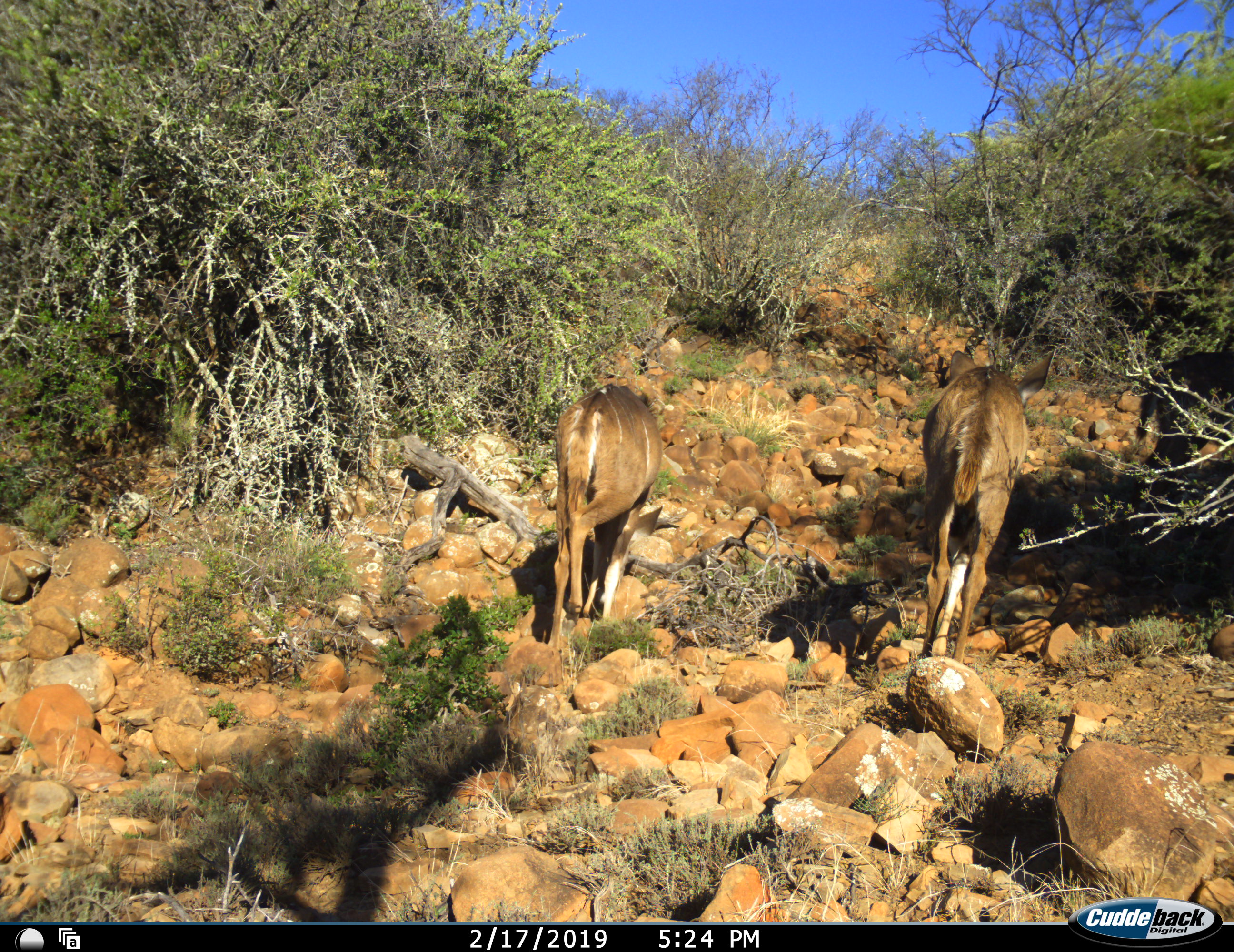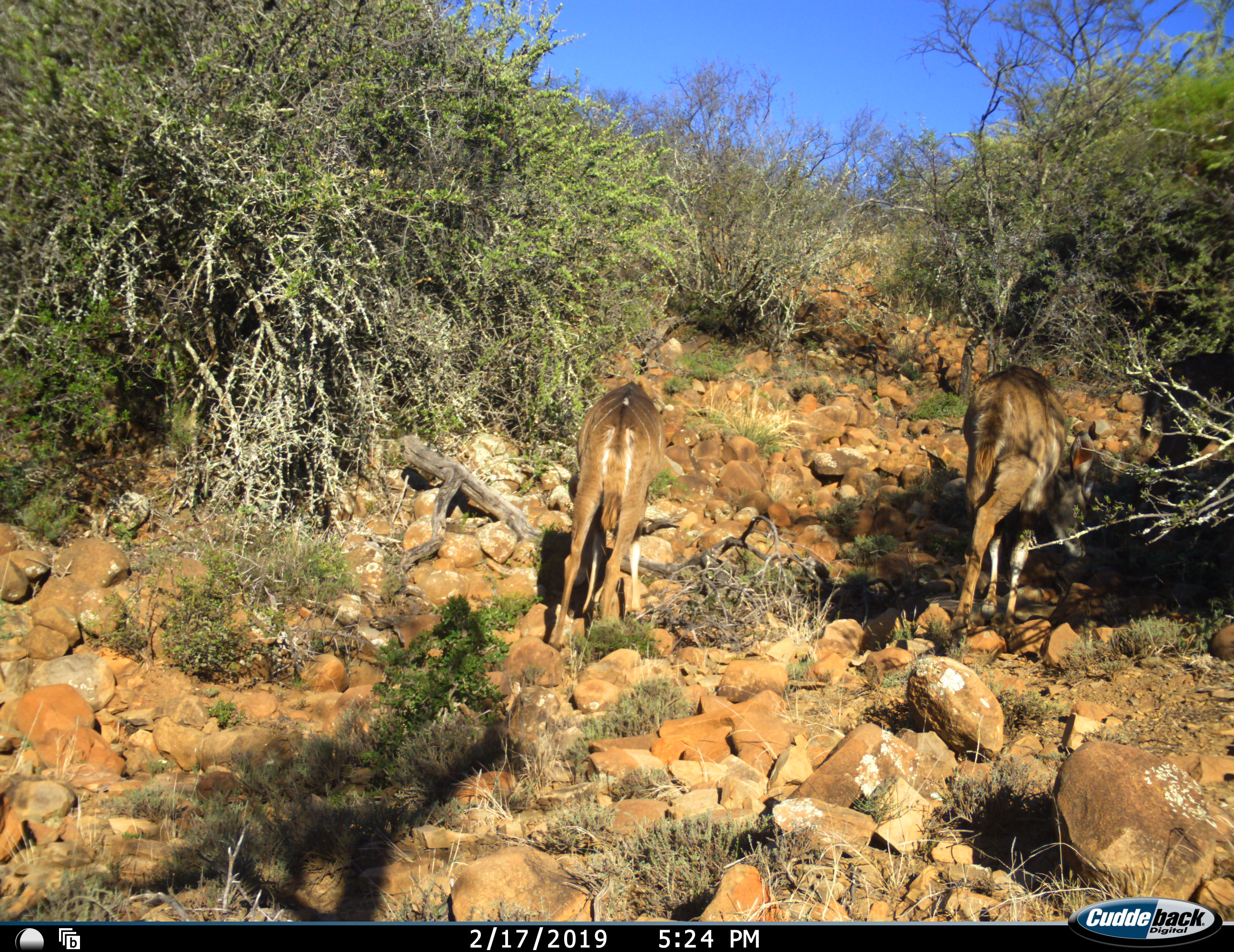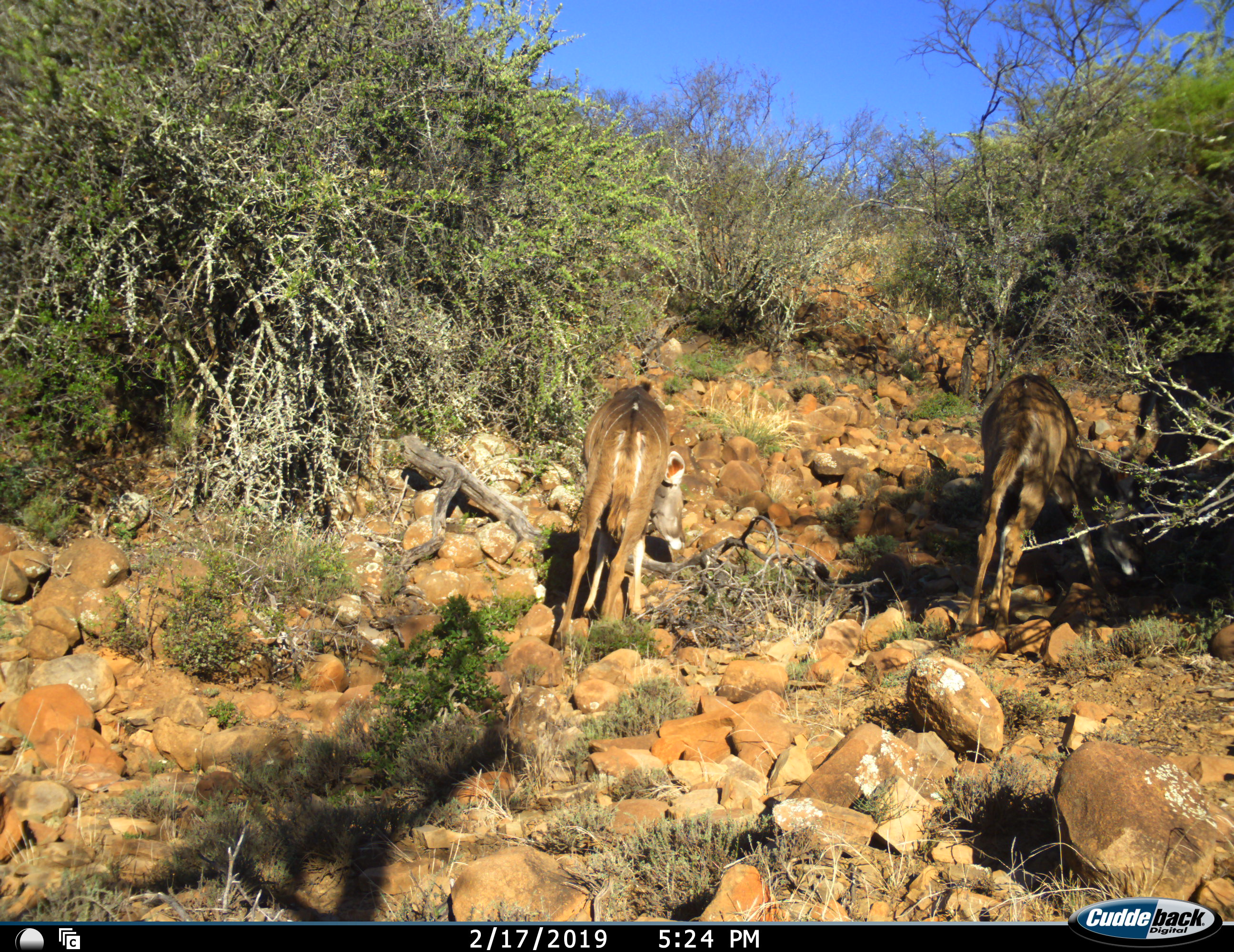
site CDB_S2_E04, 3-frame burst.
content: unidentified animal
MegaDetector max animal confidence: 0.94